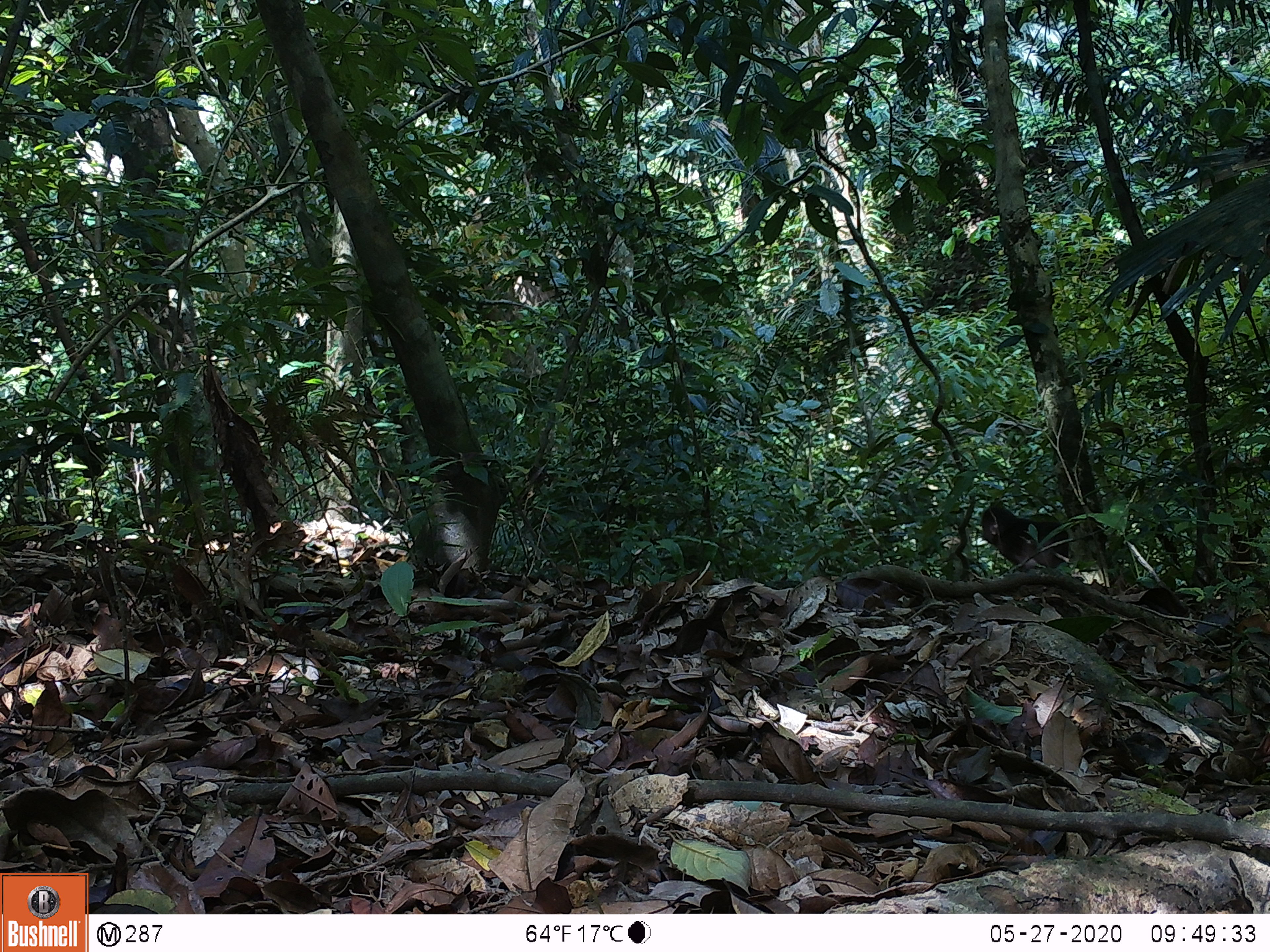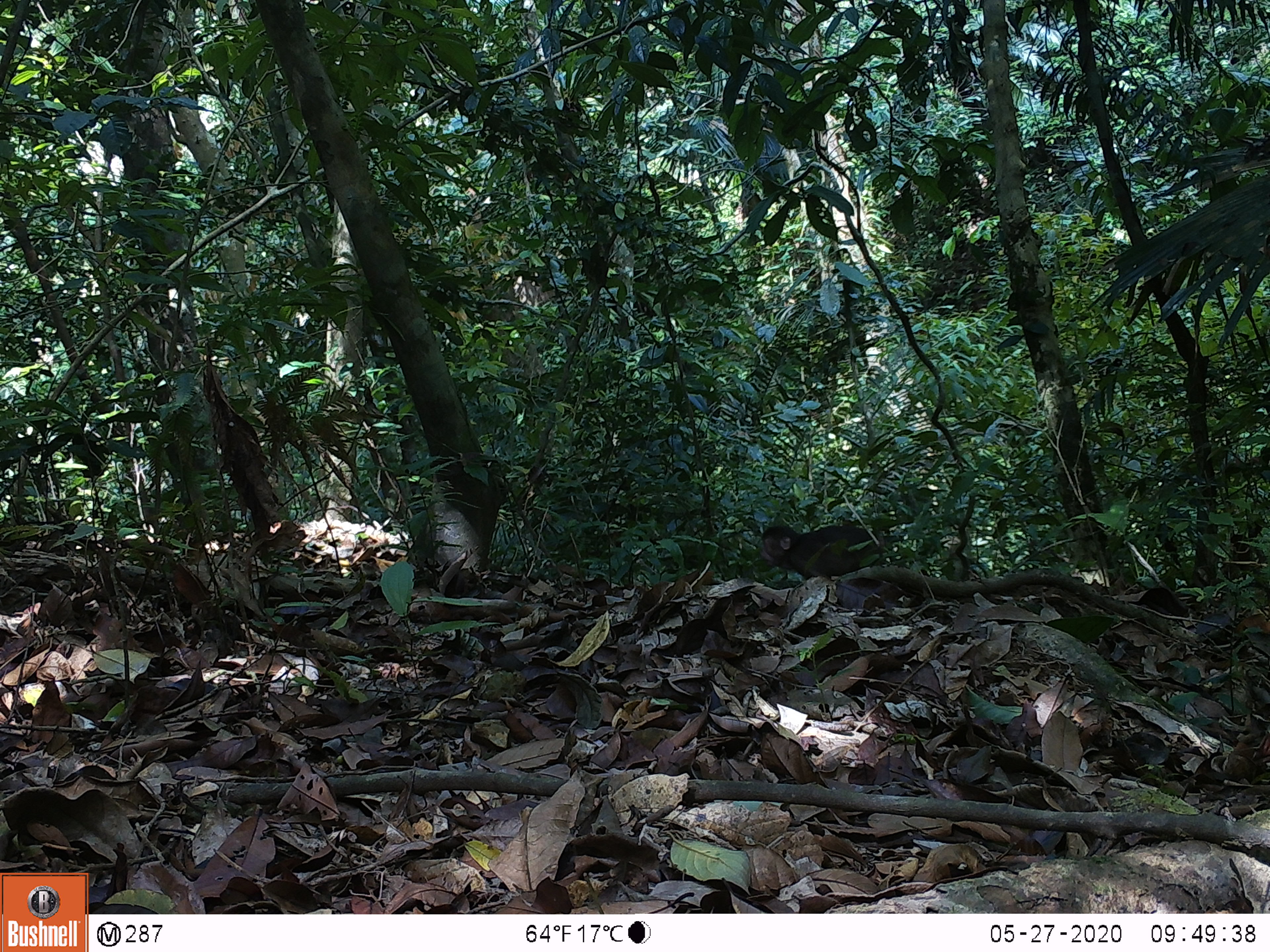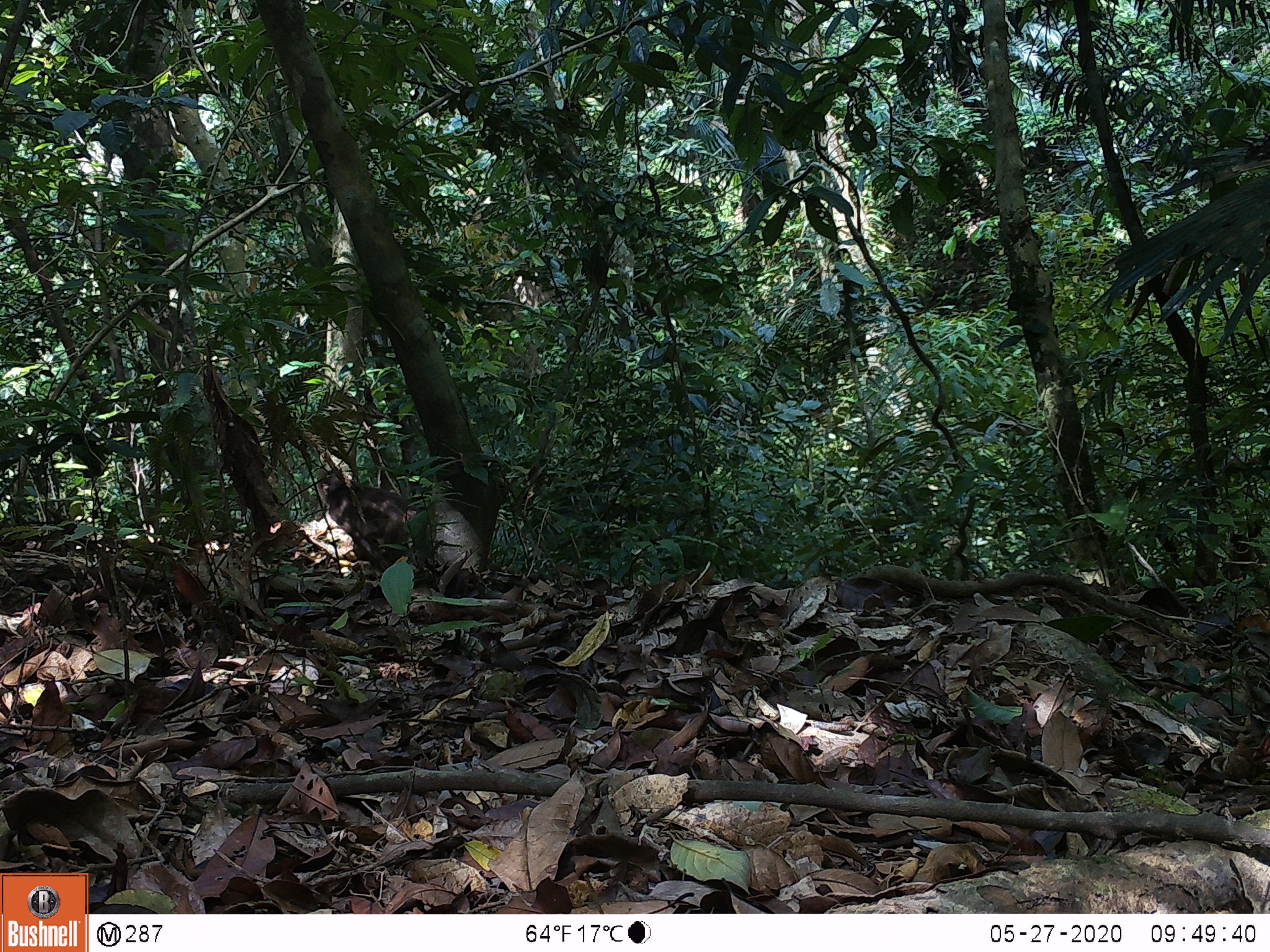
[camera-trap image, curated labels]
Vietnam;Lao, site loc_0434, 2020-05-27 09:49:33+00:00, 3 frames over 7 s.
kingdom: Animalia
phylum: Chordata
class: Mammalia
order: Primates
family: Cercopithecidae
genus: Macaca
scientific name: Macaca arctoides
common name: stump-tailed macaque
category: stump tailed macaque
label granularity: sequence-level